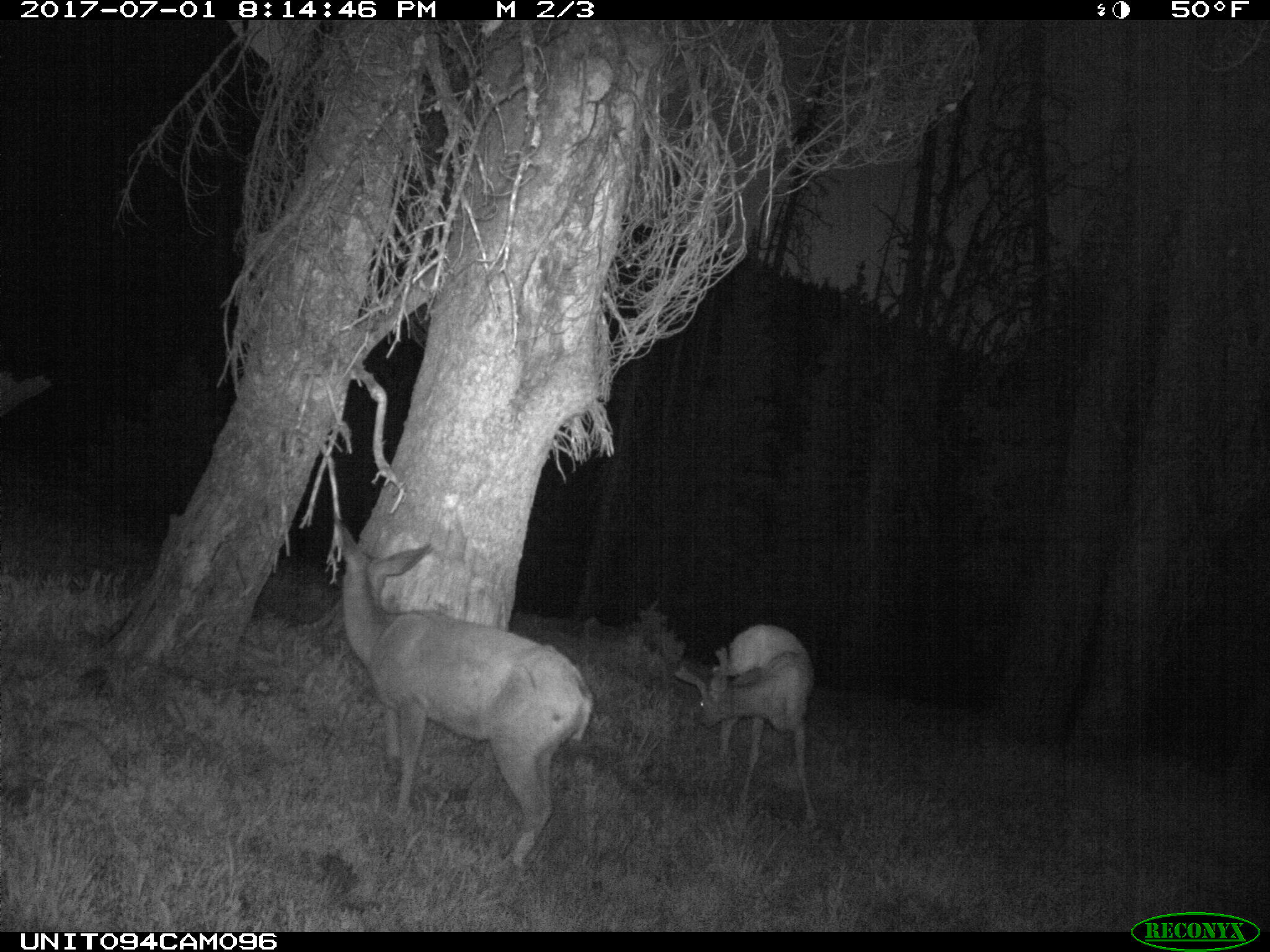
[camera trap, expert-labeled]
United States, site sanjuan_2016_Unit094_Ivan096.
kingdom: Animalia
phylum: Chordata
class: Mammalia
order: Artiodactyla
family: Cervidae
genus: Odocoileus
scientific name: Odocoileus hemionus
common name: mule deer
Odocoileus hemionus (mule deer).